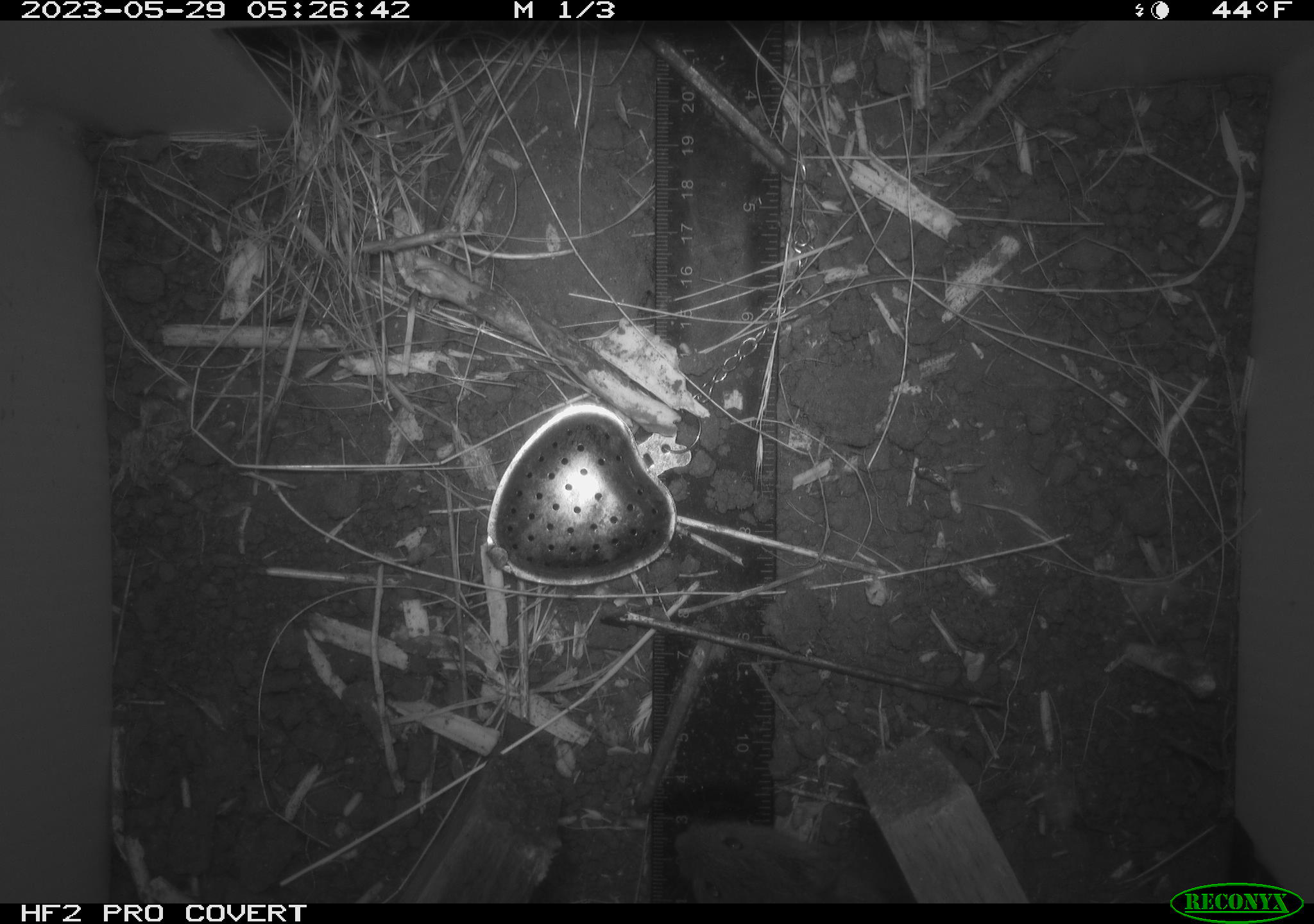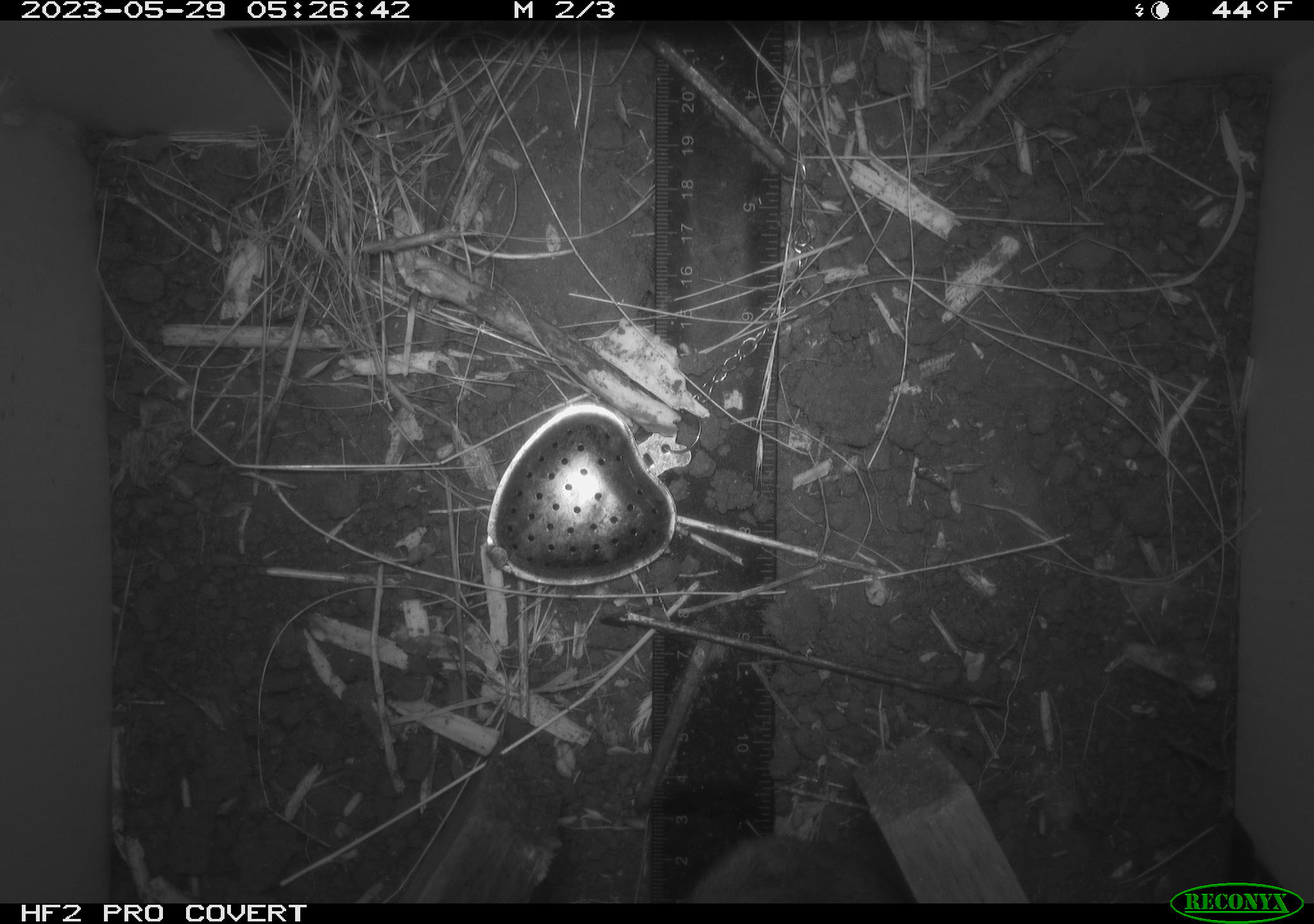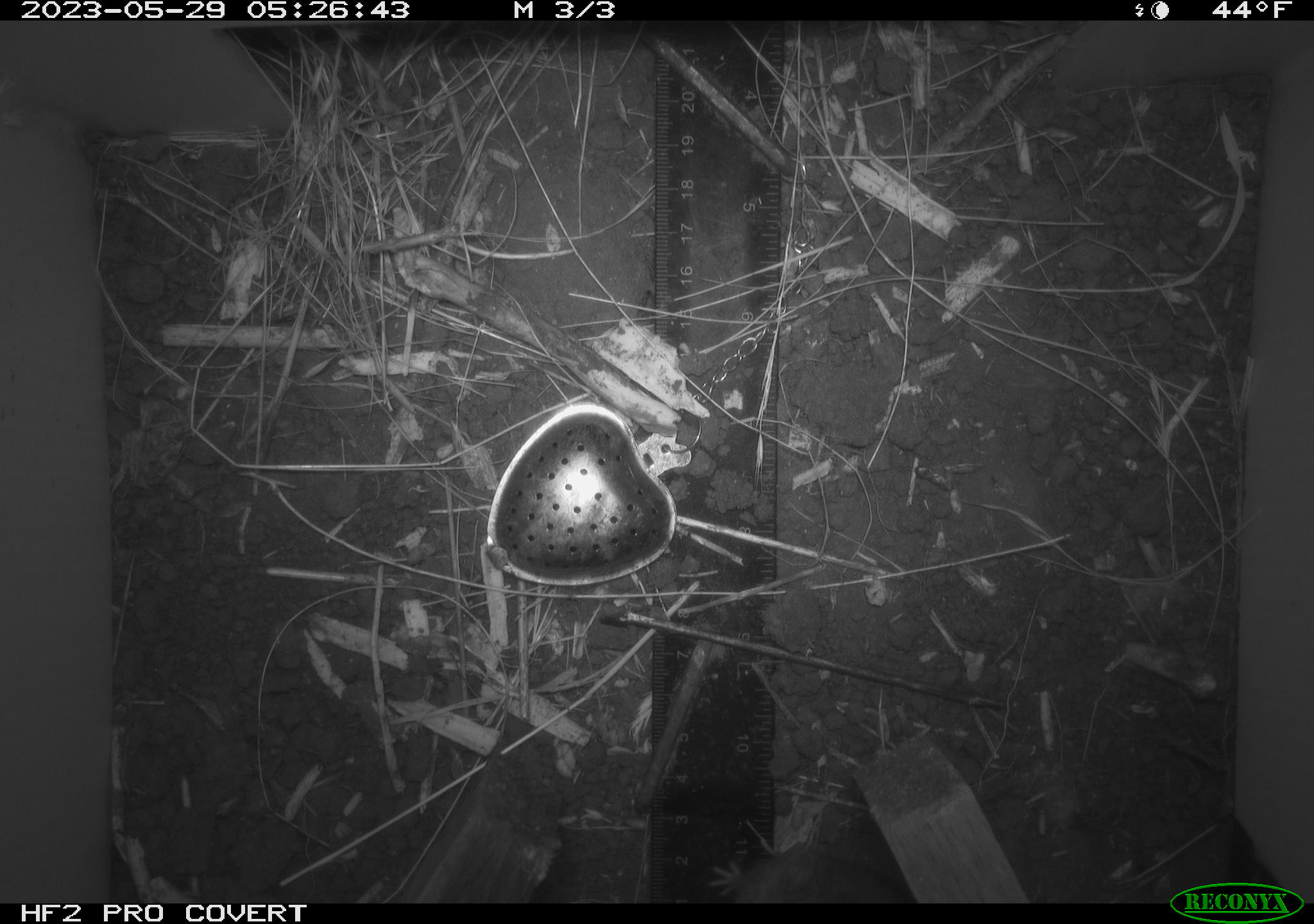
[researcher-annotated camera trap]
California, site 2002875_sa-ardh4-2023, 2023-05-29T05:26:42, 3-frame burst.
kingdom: Animalia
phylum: Chordata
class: Mammalia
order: Rodentia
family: Cricetidae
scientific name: Arvicolinae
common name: voles, lemmings, and muskrats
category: arvicolinae subfamily